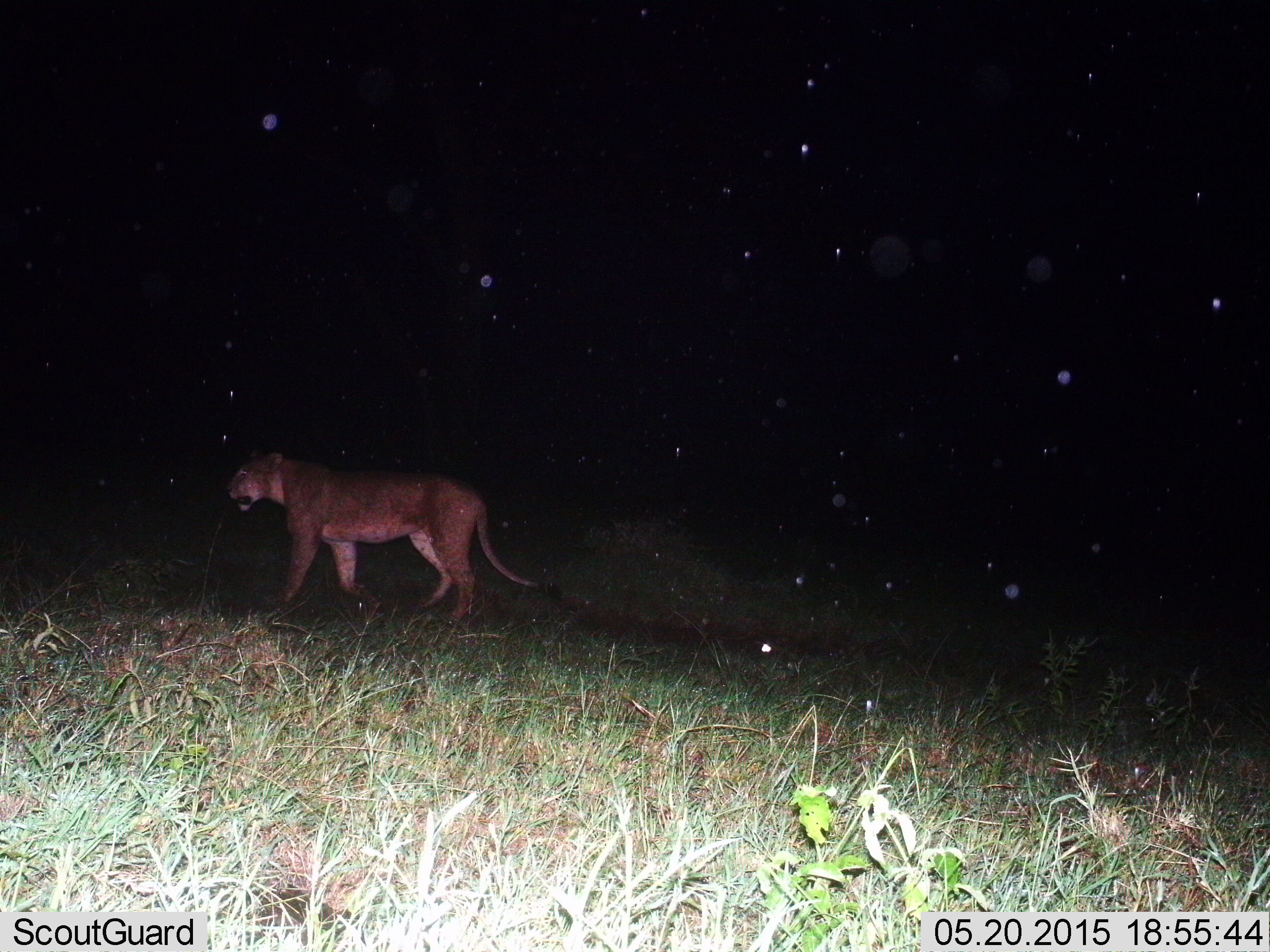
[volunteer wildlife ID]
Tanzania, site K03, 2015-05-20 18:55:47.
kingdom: Animalia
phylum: Chordata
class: Mammalia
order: Carnivora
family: Felidae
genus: Panthera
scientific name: Panthera leo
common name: lion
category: lionfemale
Lionfemale (lion) (Panthera leo), count 1. Behavior (volunteer vote fractions): standing 40%, resting 0%, moving 70%, interacting 0%. Young present (vote fraction): 0%. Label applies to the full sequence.